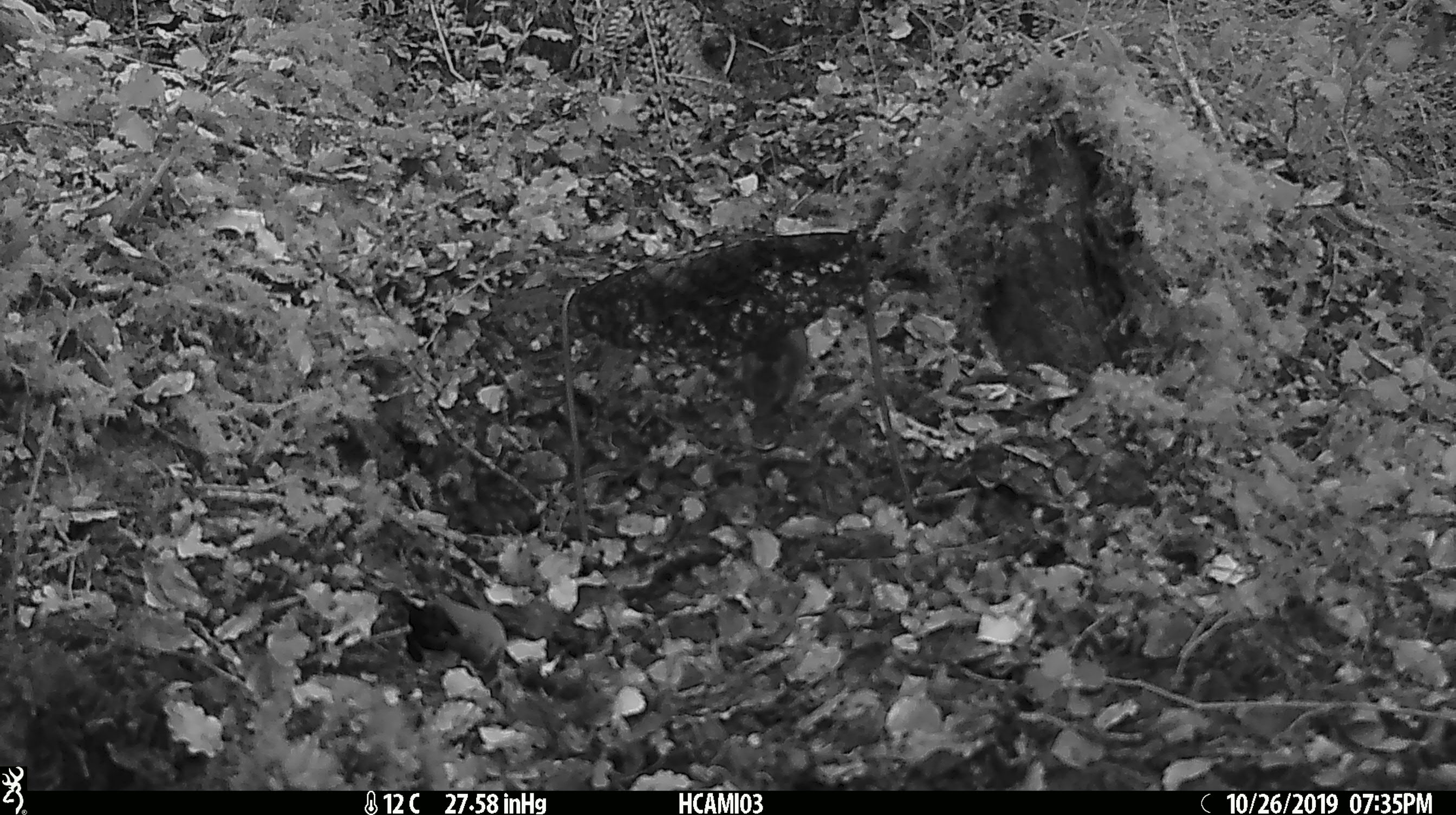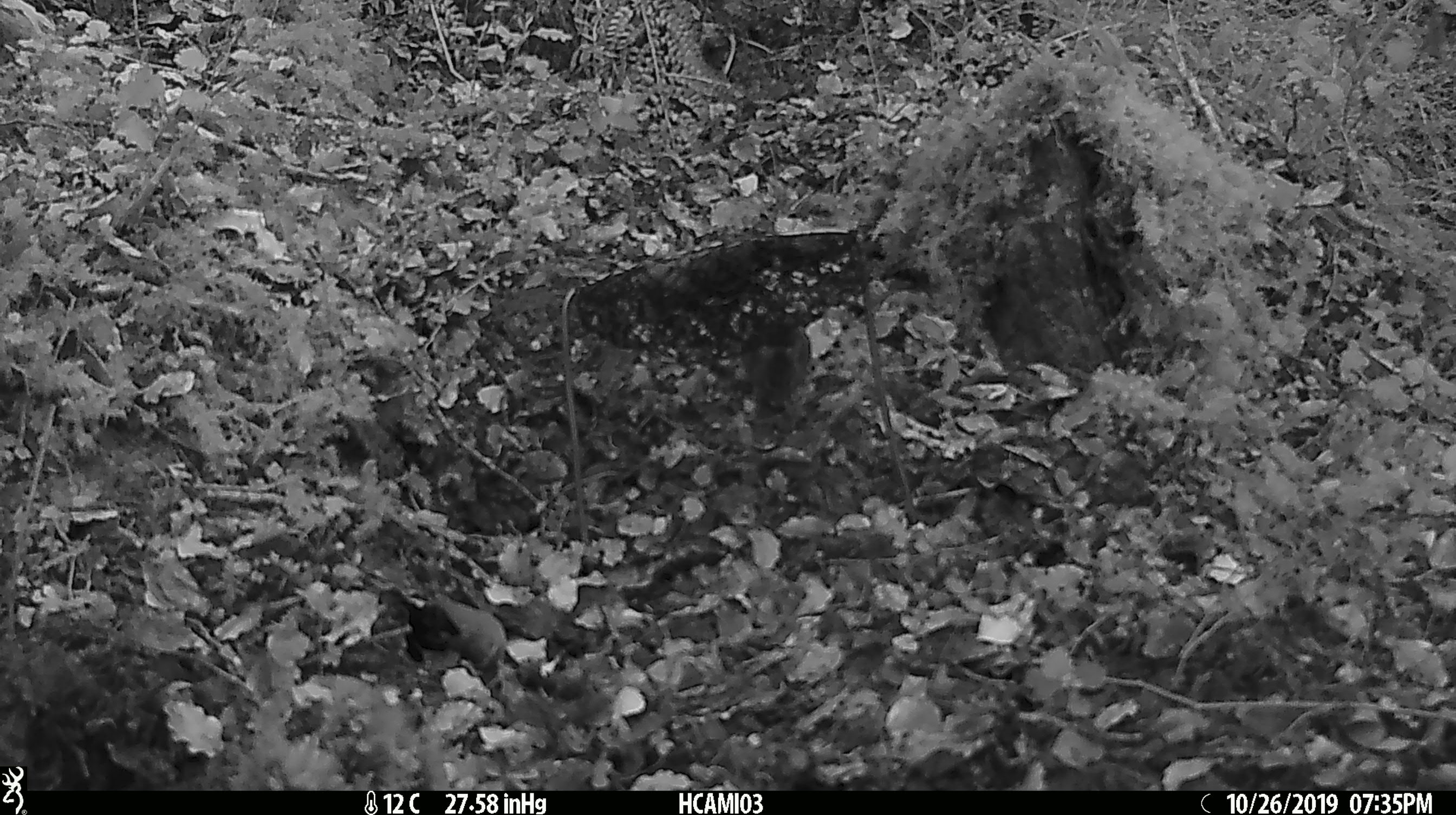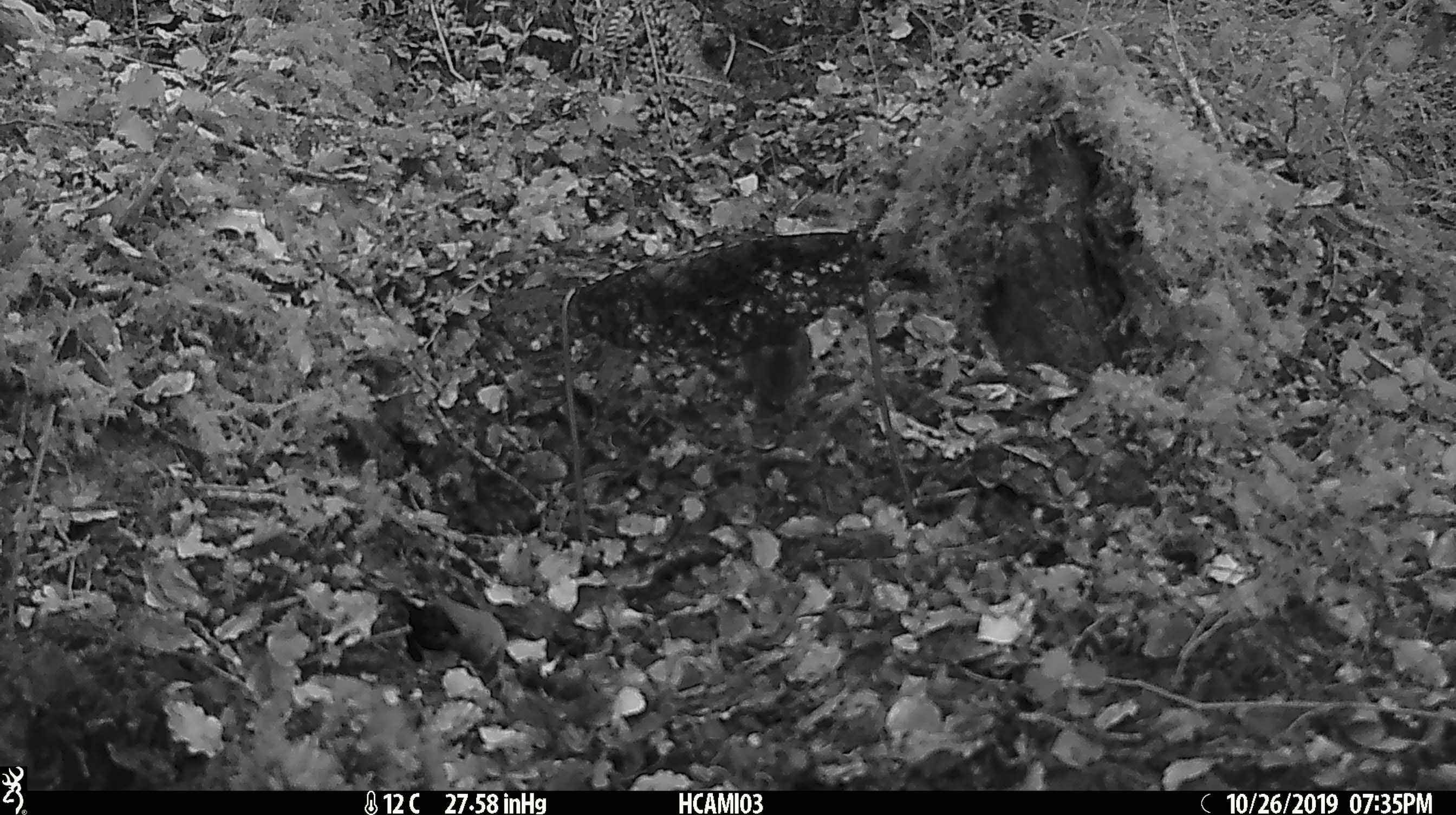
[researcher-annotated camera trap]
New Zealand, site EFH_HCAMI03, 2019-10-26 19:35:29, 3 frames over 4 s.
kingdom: Animalia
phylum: Chordata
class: Mammalia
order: Rodentia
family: Muridae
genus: Mus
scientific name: Mus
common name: mouse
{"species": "mouse (Mus)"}